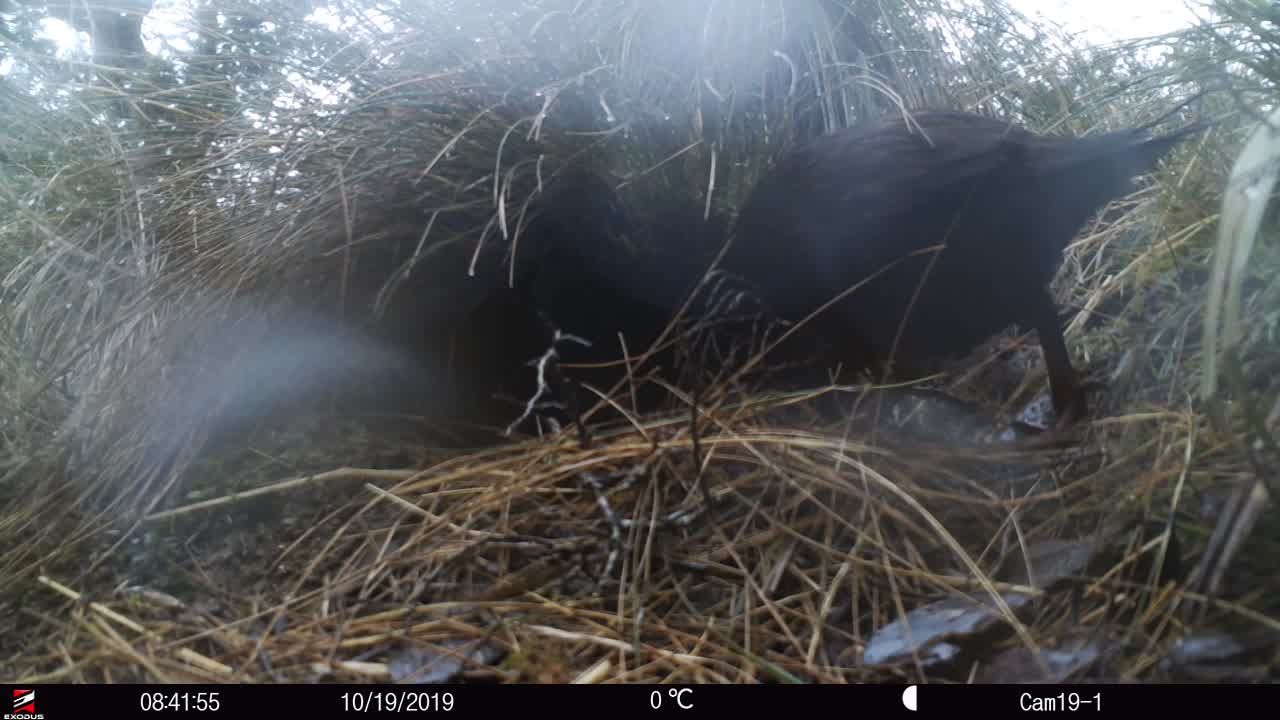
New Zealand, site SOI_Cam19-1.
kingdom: Animalia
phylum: Chordata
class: Aves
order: Gruiformes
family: Rallidae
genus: Gallirallus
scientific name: Gallirallus australis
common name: weka